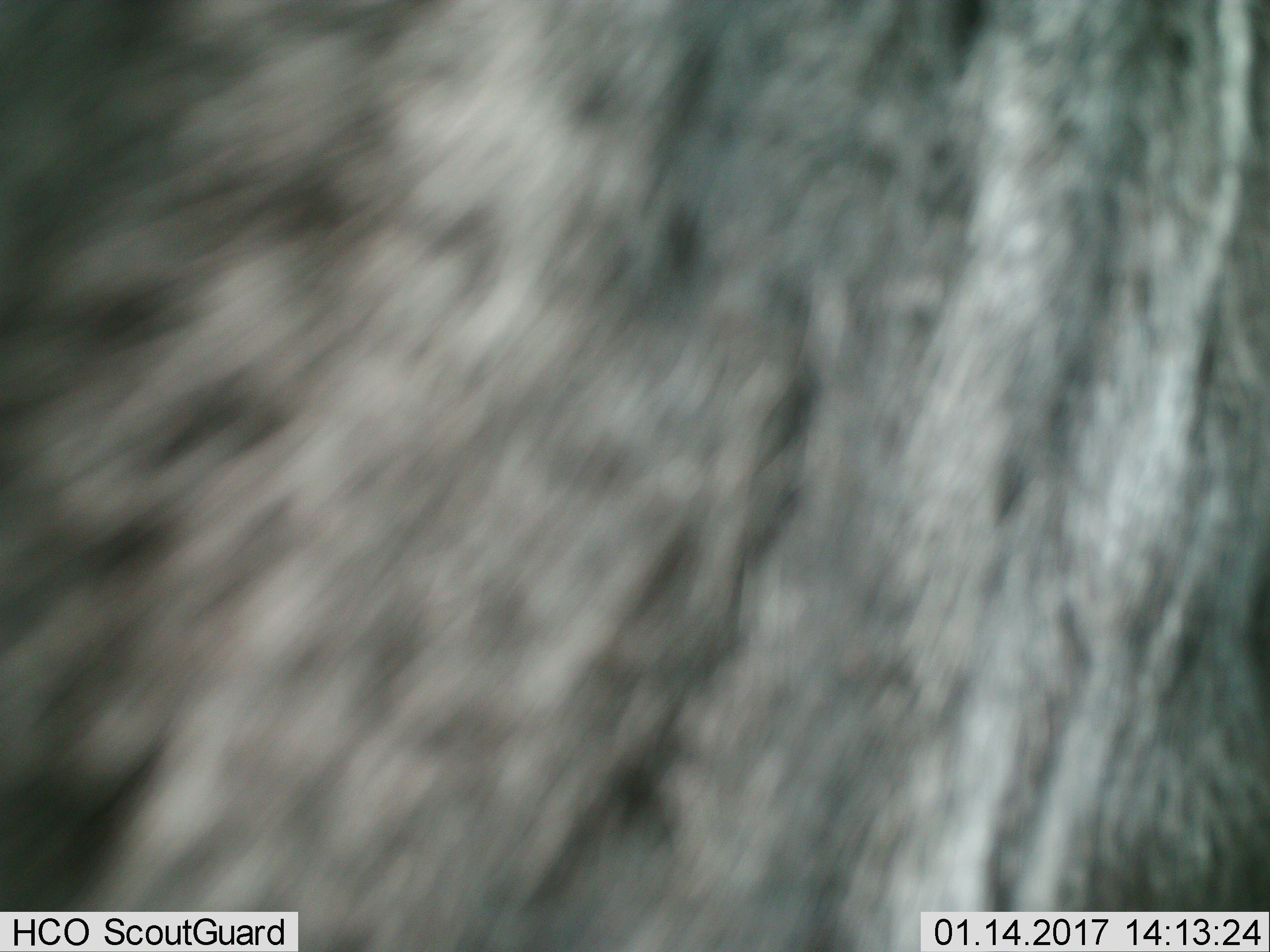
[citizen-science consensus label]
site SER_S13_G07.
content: unidentified animal